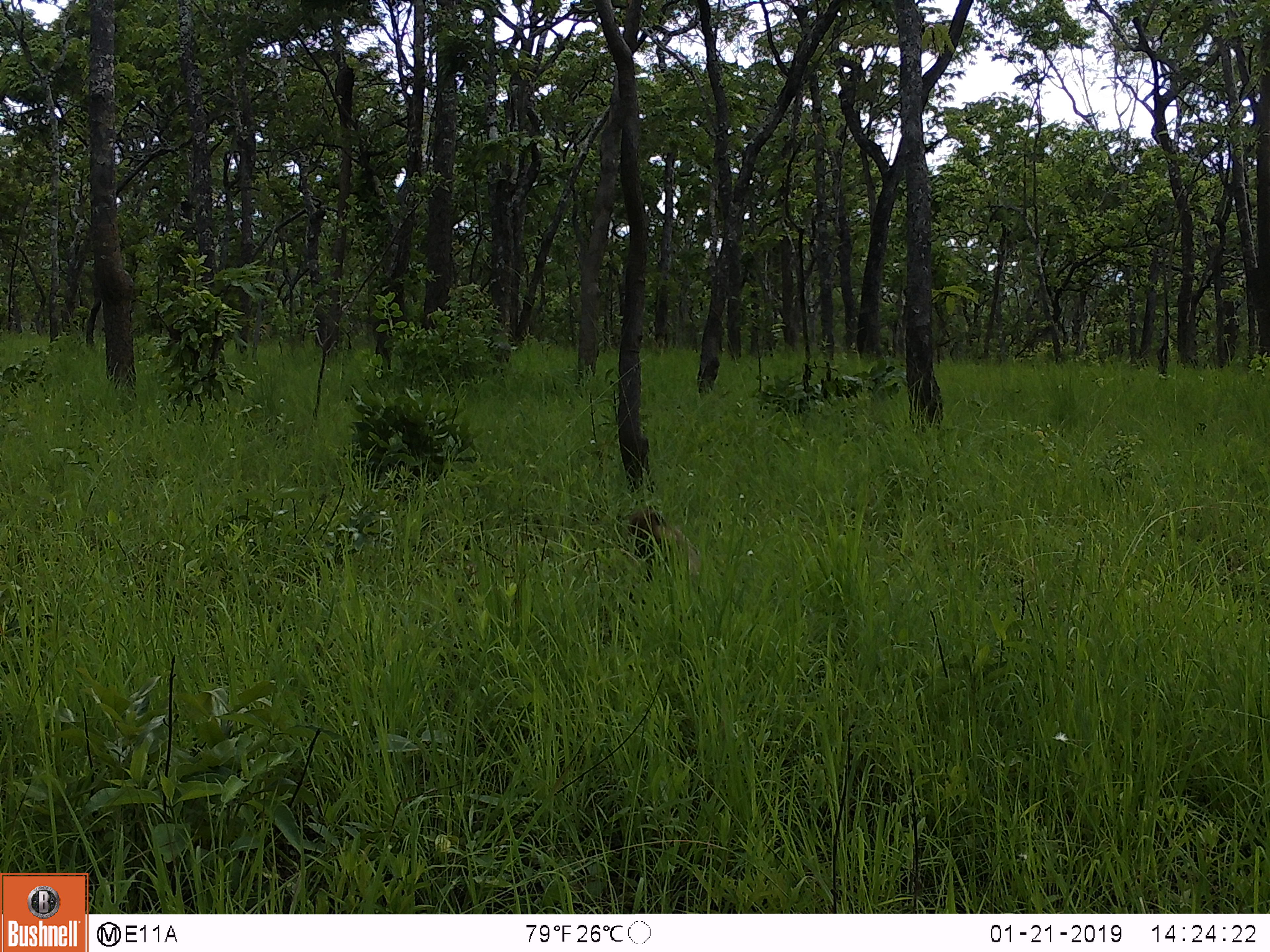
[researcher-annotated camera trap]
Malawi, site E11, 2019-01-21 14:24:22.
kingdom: Animalia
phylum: Chordata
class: Mammalia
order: Primates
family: Cercopithecidae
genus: Papio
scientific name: Papio cynocephalus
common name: yellow baboon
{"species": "yellow baboon (Papio cynocephalus)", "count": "1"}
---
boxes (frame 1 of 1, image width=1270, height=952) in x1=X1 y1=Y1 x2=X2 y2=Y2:
yellow baboon: x1=620 y1=505 x2=710 y2=577